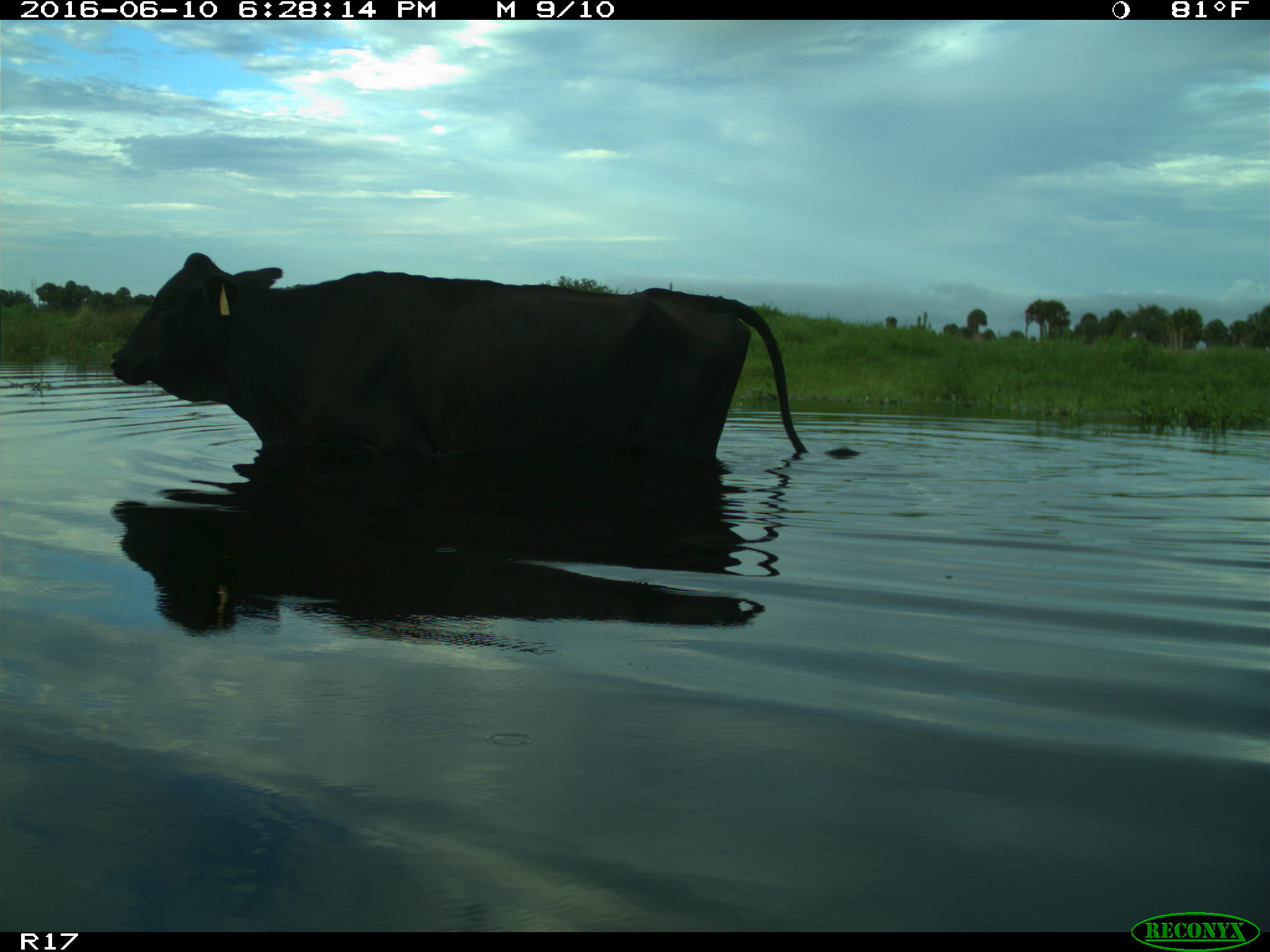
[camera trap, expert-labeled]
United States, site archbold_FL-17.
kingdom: Animalia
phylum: Chordata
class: Mammalia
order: Artiodactyla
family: Bovidae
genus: Bos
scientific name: Bos taurus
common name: domestic cow